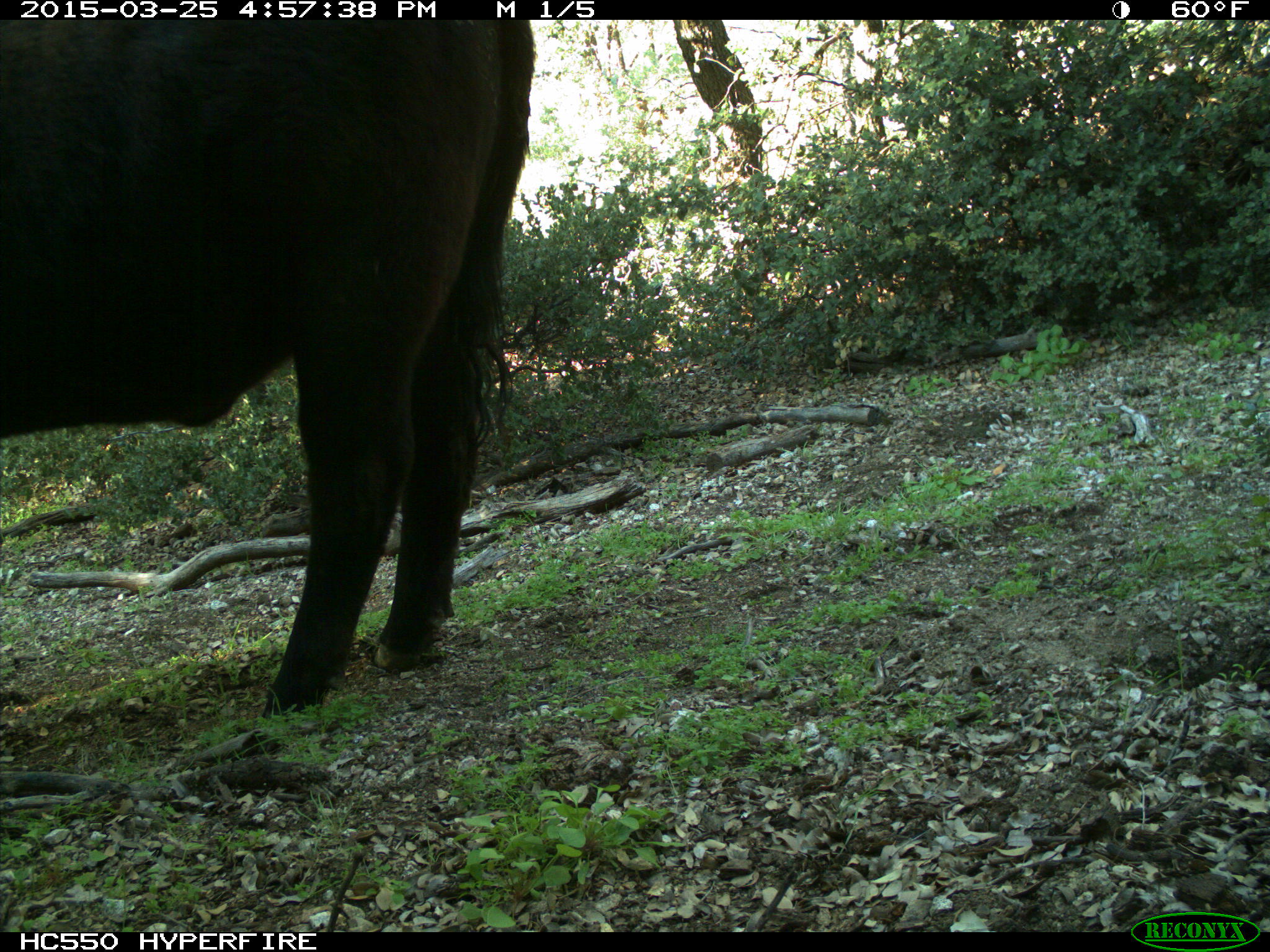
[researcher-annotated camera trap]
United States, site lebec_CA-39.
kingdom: Animalia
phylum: Chordata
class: Mammalia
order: Artiodactyla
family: Bovidae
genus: Bos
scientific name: Bos taurus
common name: domestic cow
Bos taurus (domestic cow).